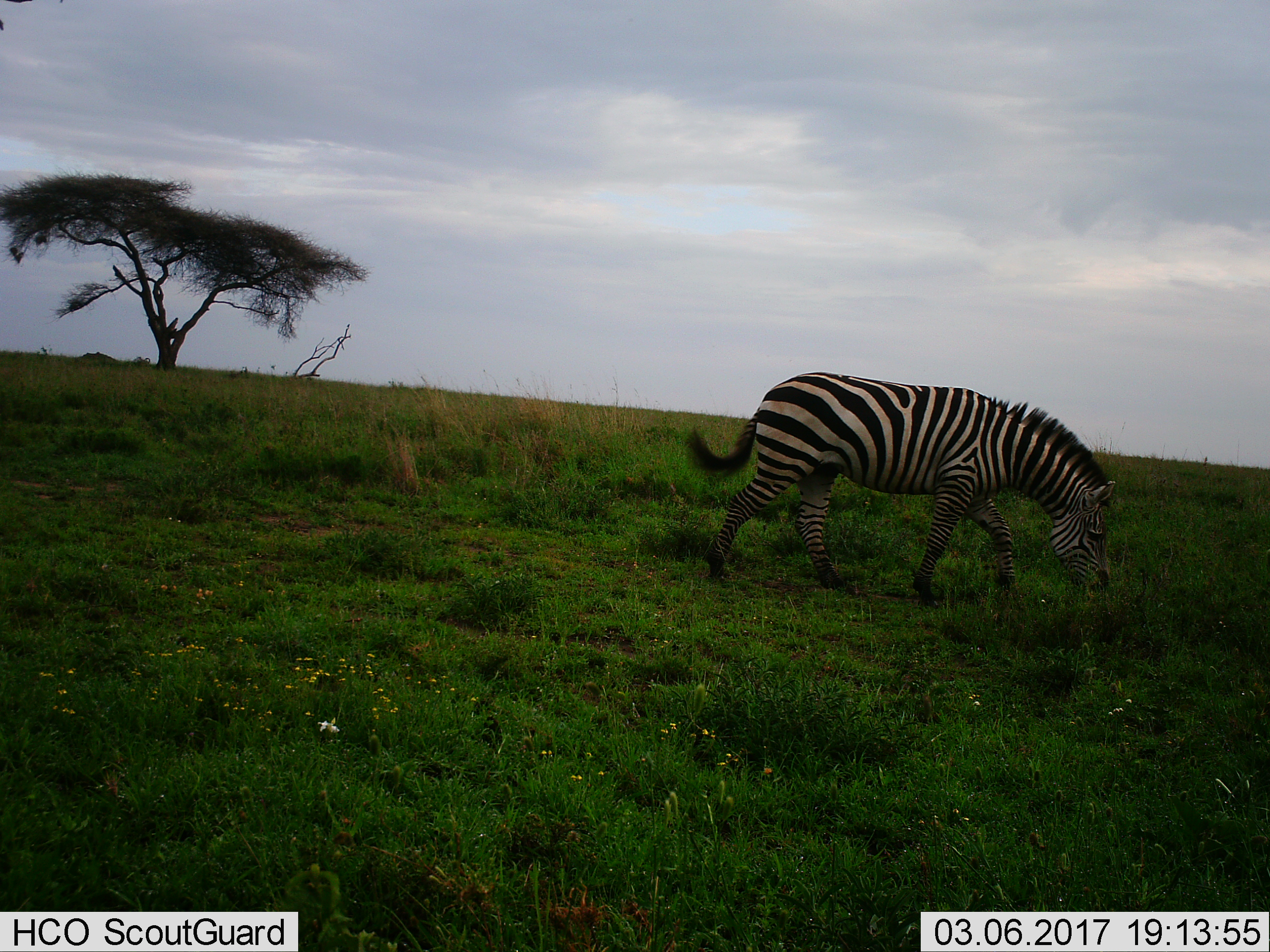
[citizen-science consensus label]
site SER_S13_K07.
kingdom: Animalia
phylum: Chordata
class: Mammalia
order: Perissodactyla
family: Equidae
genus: Equus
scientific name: Equus quagga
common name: plains zebra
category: zebraplains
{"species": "zebraplains (plains zebra) (Equus quagga)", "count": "1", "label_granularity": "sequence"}